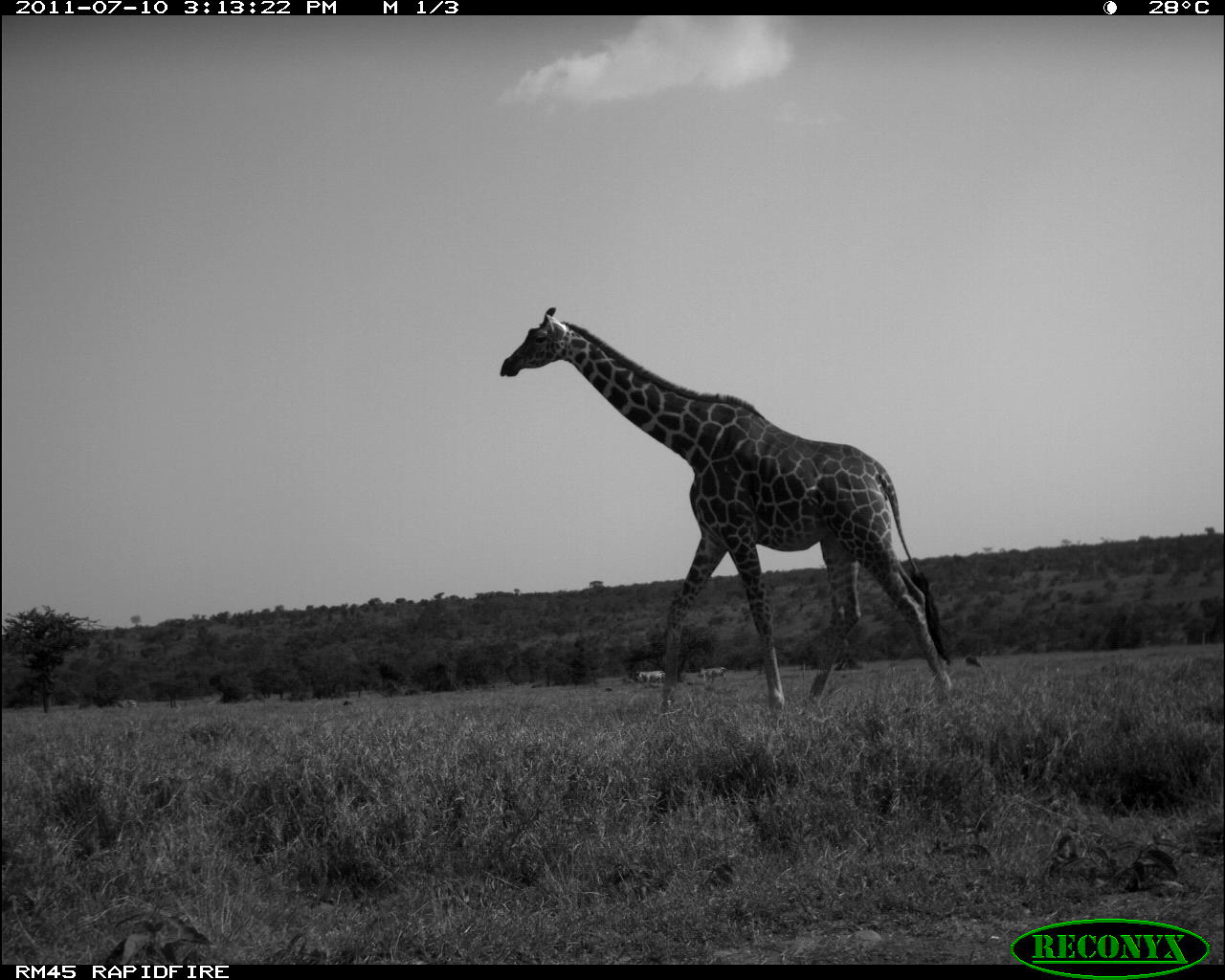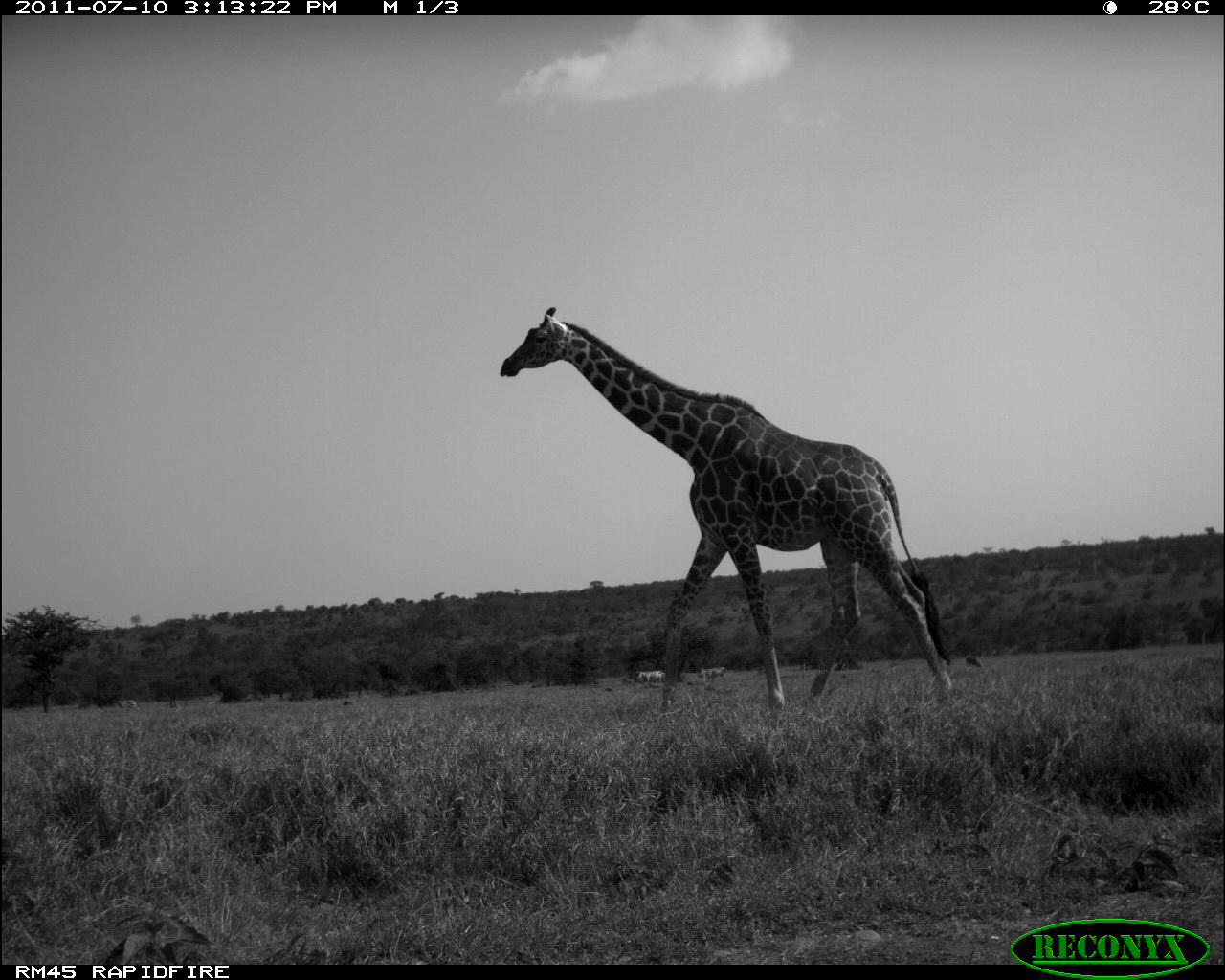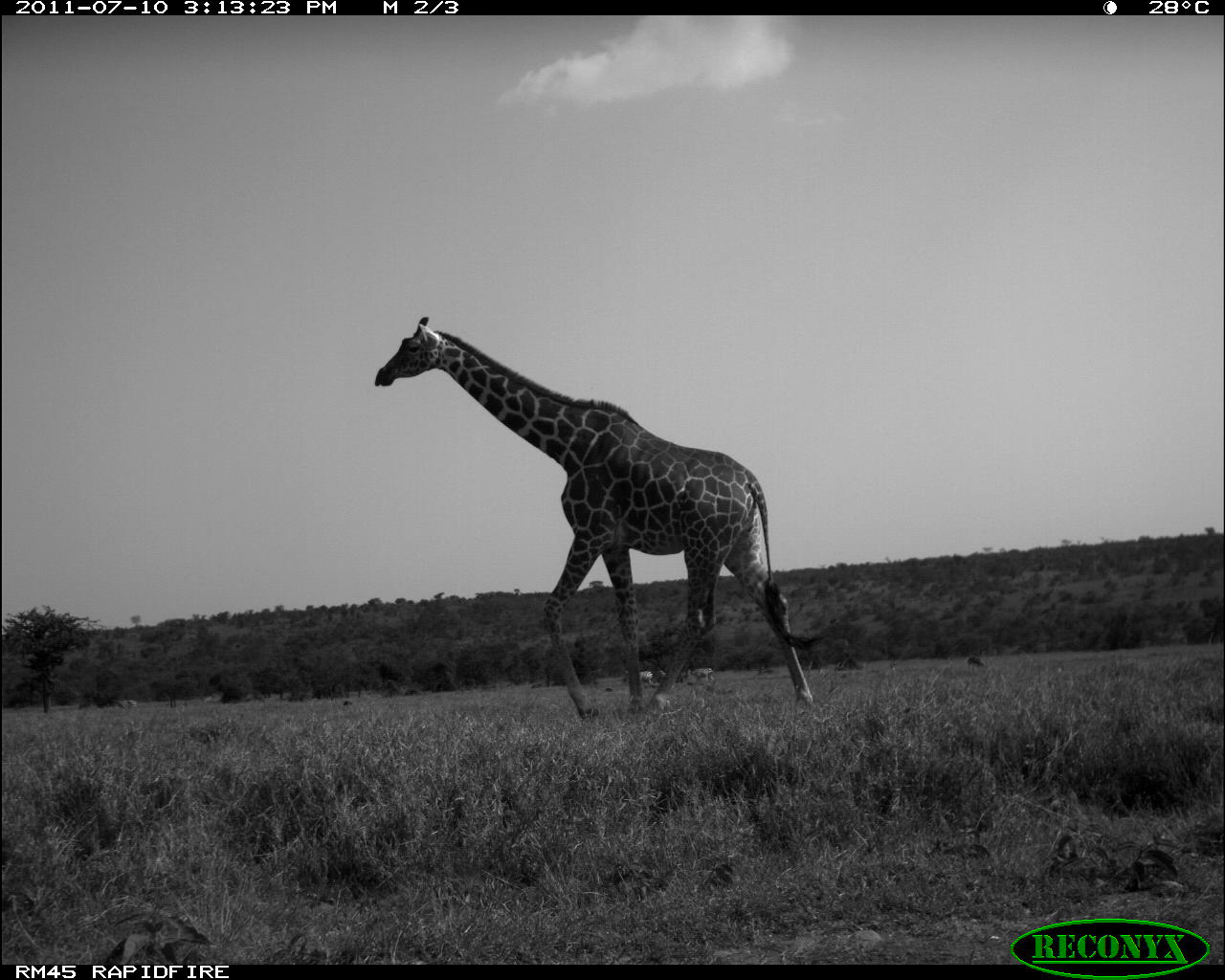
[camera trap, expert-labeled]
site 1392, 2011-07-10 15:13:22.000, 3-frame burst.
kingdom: Animalia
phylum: Chordata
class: Mammalia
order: Artiodactyla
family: Giraffidae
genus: Giraffa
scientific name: Giraffa camelopardalis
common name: giraffe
Giraffa camelopardalis (giraffe), count 1.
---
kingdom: Animalia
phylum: Chordata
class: Mammalia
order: Perissodactyla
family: Equidae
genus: Equus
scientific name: Equus quagga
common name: plains zebra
Equus quagga (plains zebra), count 2.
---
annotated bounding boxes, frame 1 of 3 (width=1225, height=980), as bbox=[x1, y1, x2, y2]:
giraffa camelopardalis: bbox=[499, 306, 952, 711]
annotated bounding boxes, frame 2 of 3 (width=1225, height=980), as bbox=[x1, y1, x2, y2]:
equus quagga: bbox=[499, 306, 951, 707]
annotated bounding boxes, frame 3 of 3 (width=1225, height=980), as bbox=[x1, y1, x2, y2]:
giraffa camelopardalis: bbox=[372, 315, 821, 720]; bbox=[686, 667, 717, 688]; bbox=[637, 670, 659, 687]